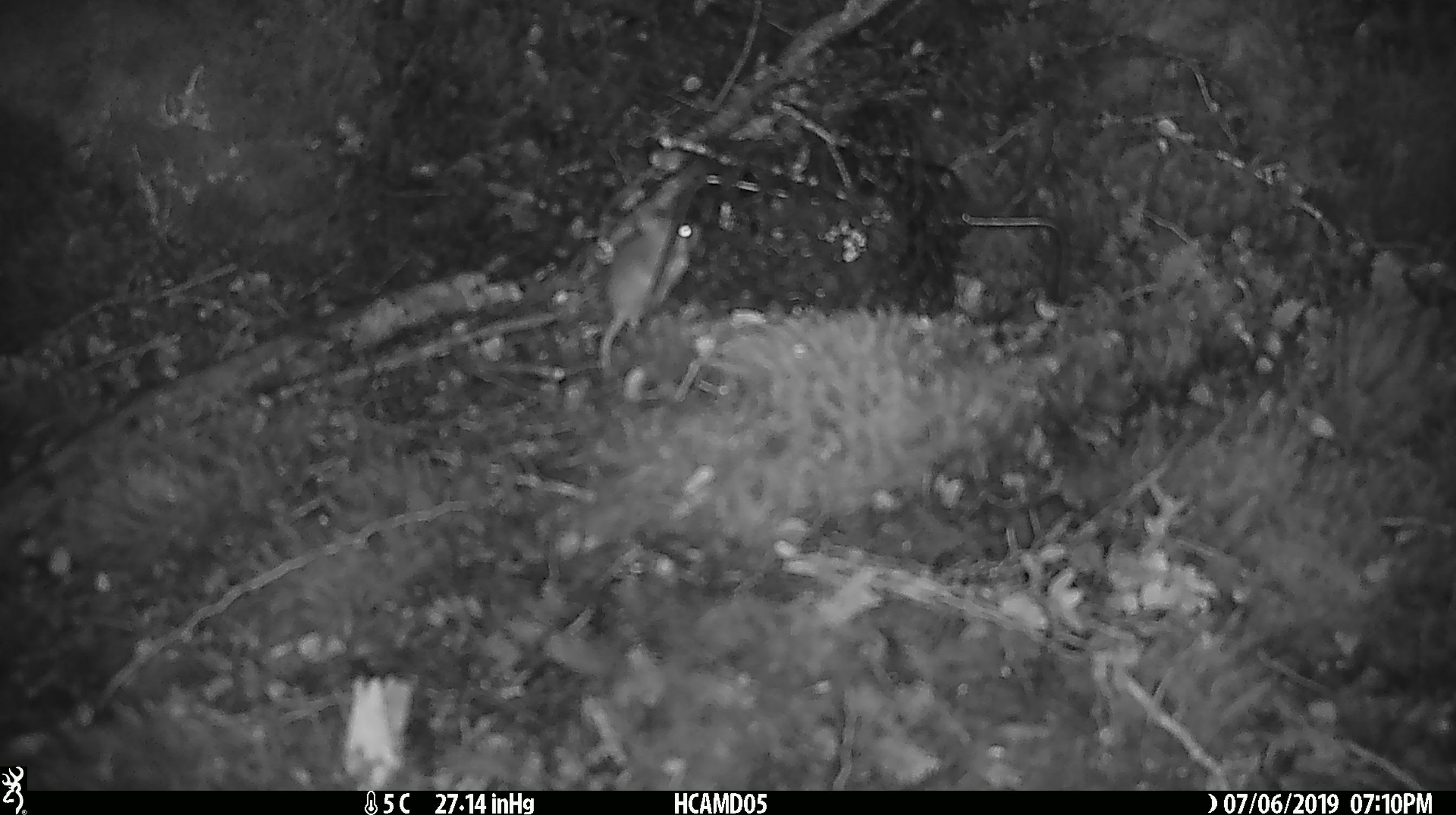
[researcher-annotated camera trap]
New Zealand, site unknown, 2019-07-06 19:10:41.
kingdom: Animalia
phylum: Chordata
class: Mammalia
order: Rodentia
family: Muridae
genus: Mus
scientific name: Mus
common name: mouse